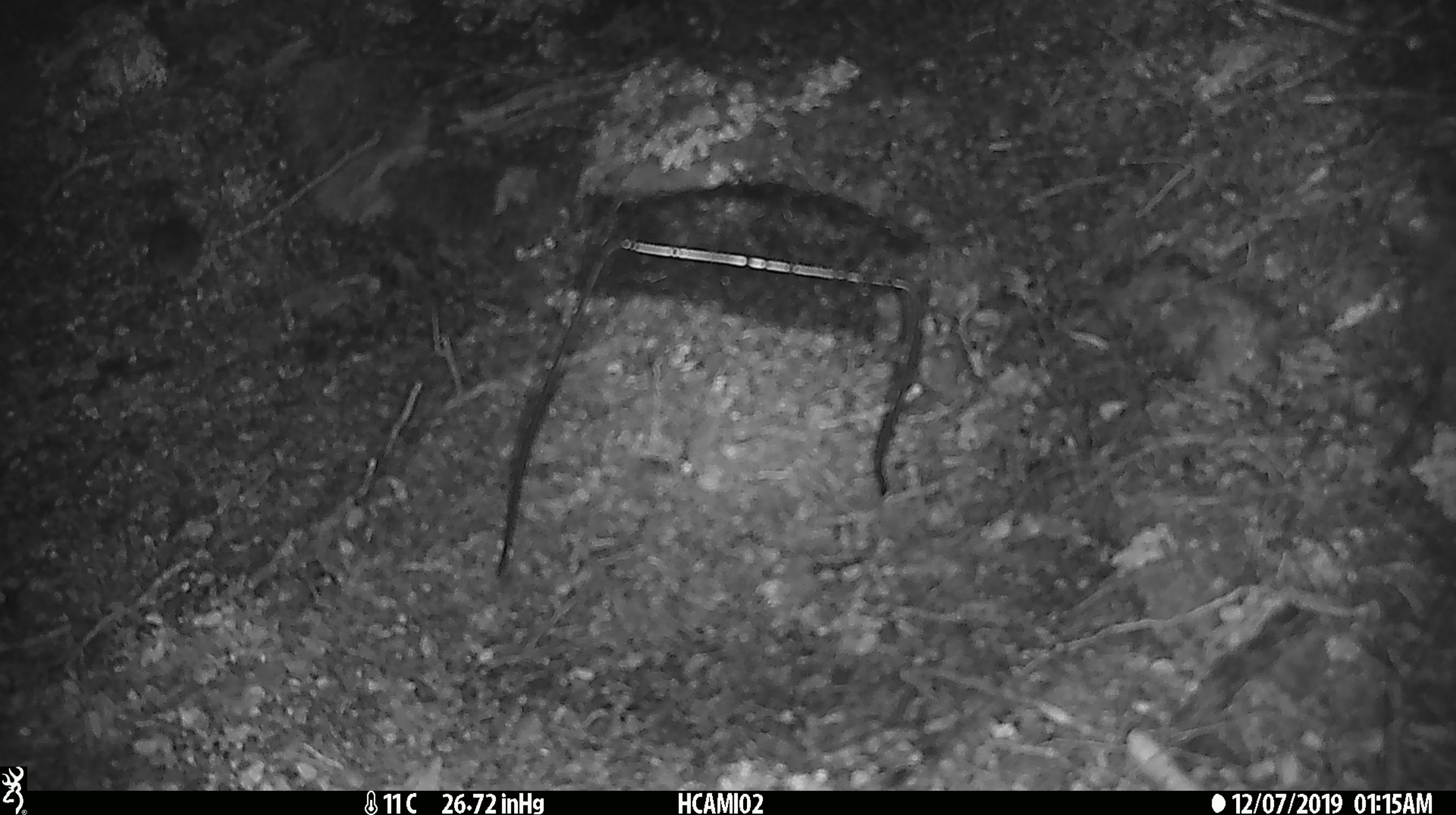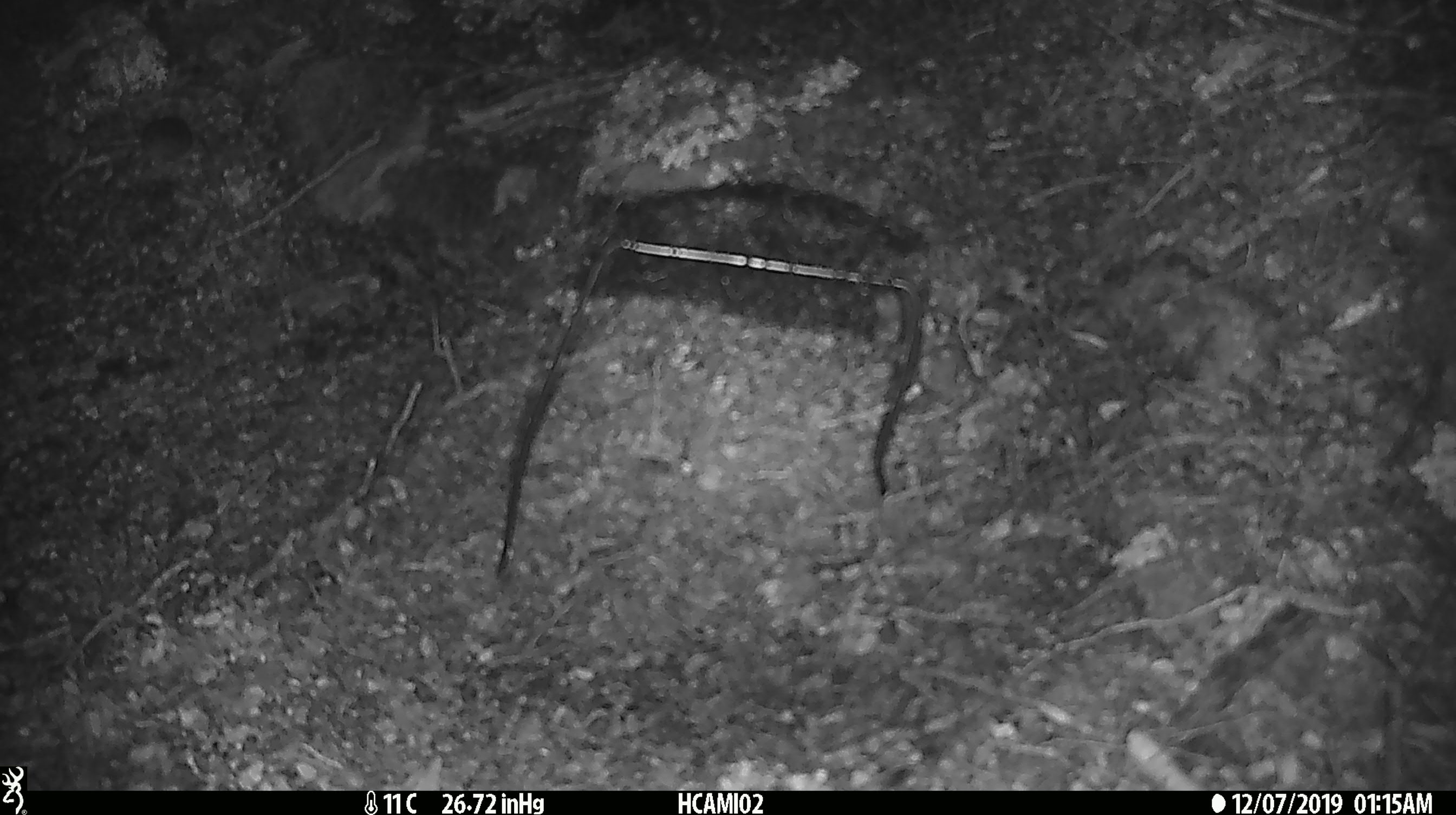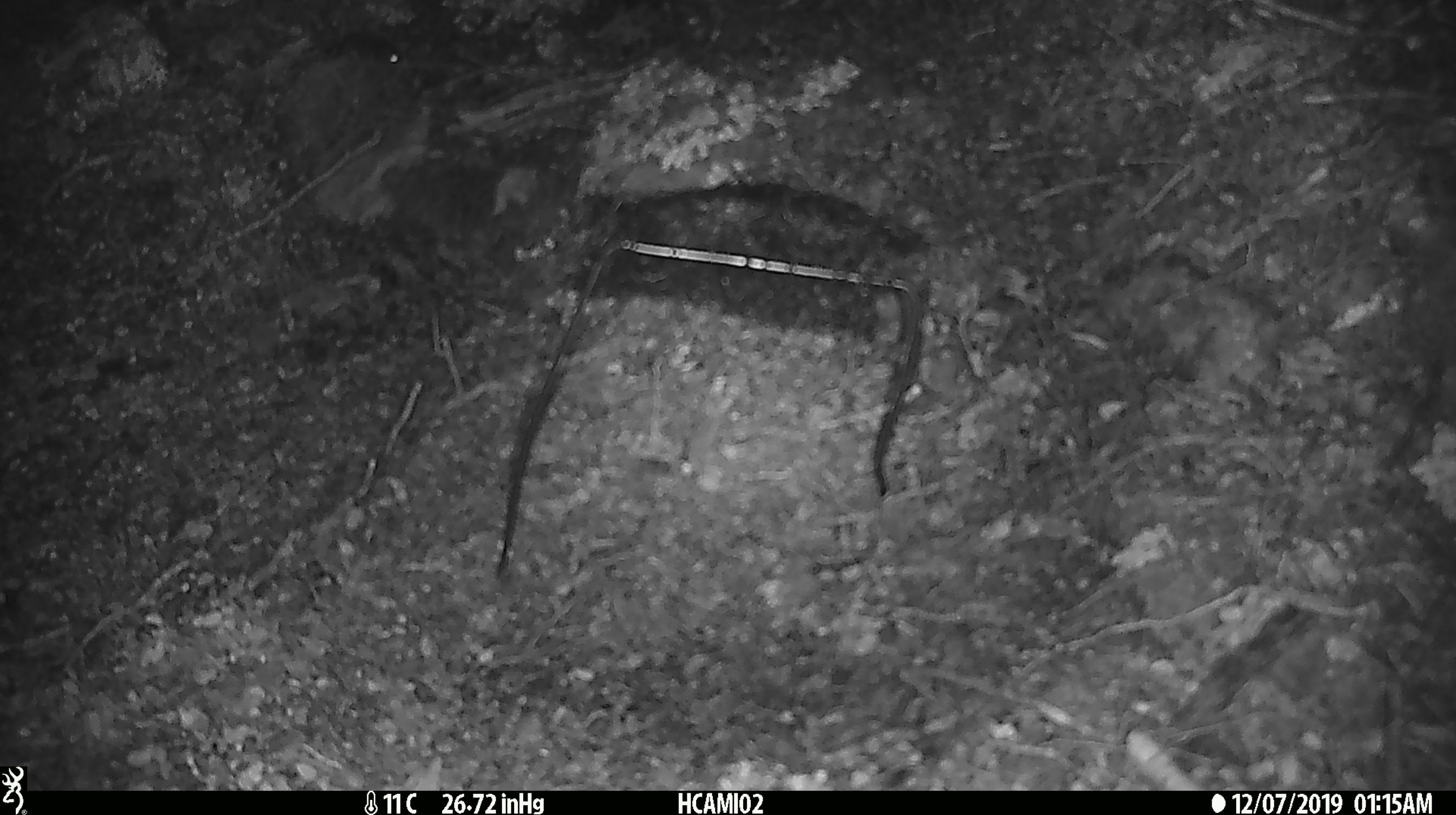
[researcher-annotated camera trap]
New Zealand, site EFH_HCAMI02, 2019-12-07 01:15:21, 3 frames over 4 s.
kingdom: Animalia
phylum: Chordata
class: Mammalia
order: Rodentia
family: Muridae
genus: Mus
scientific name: Mus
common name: mouse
Mouse (Mus).